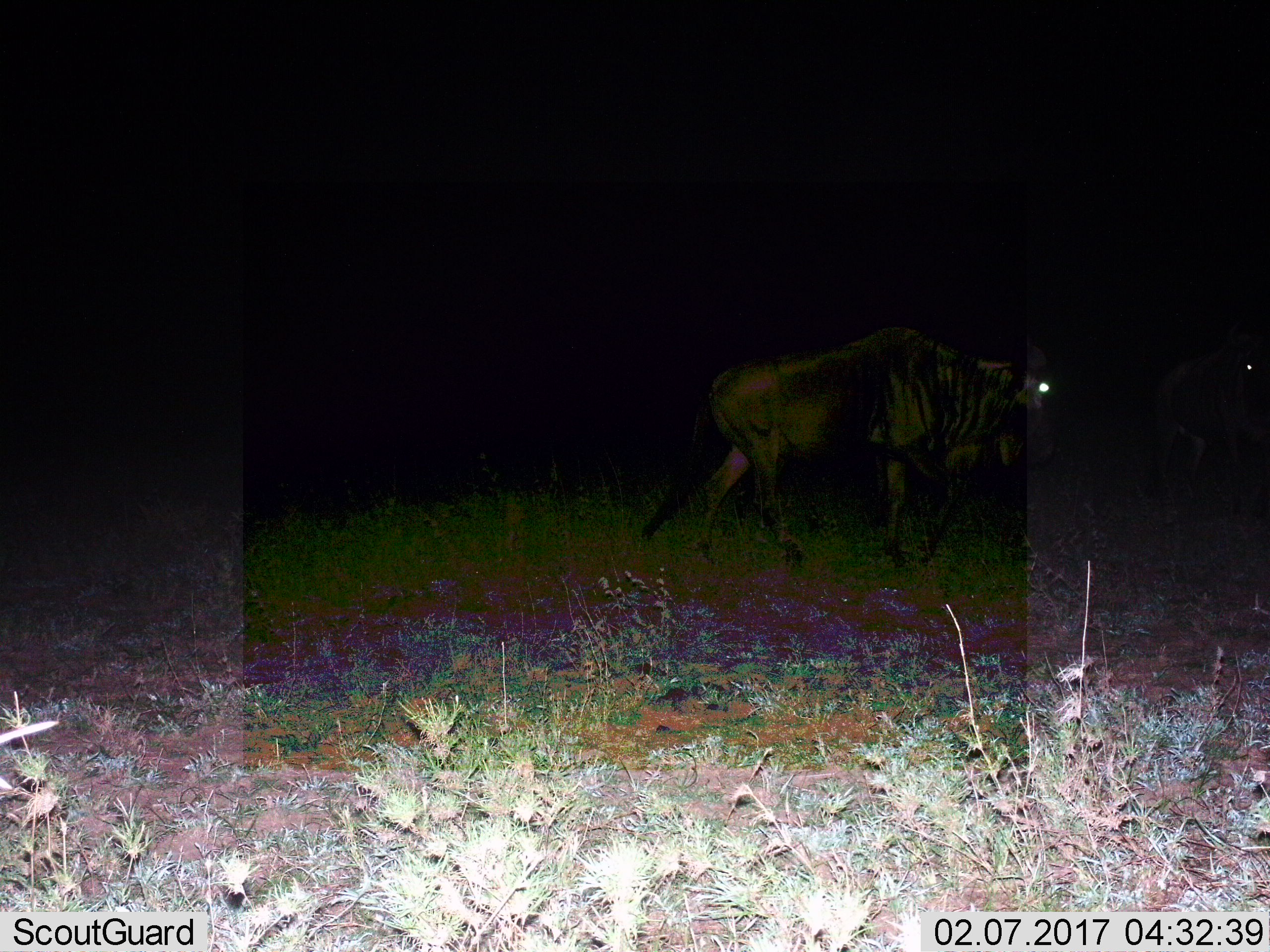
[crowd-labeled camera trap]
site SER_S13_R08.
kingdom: Animalia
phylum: Chordata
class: Mammalia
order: Artiodactyla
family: Bovidae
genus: Connochaetes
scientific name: Connochaetes taurinus taurinus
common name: blue wildebeest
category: wildebeestblue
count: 2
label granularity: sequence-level